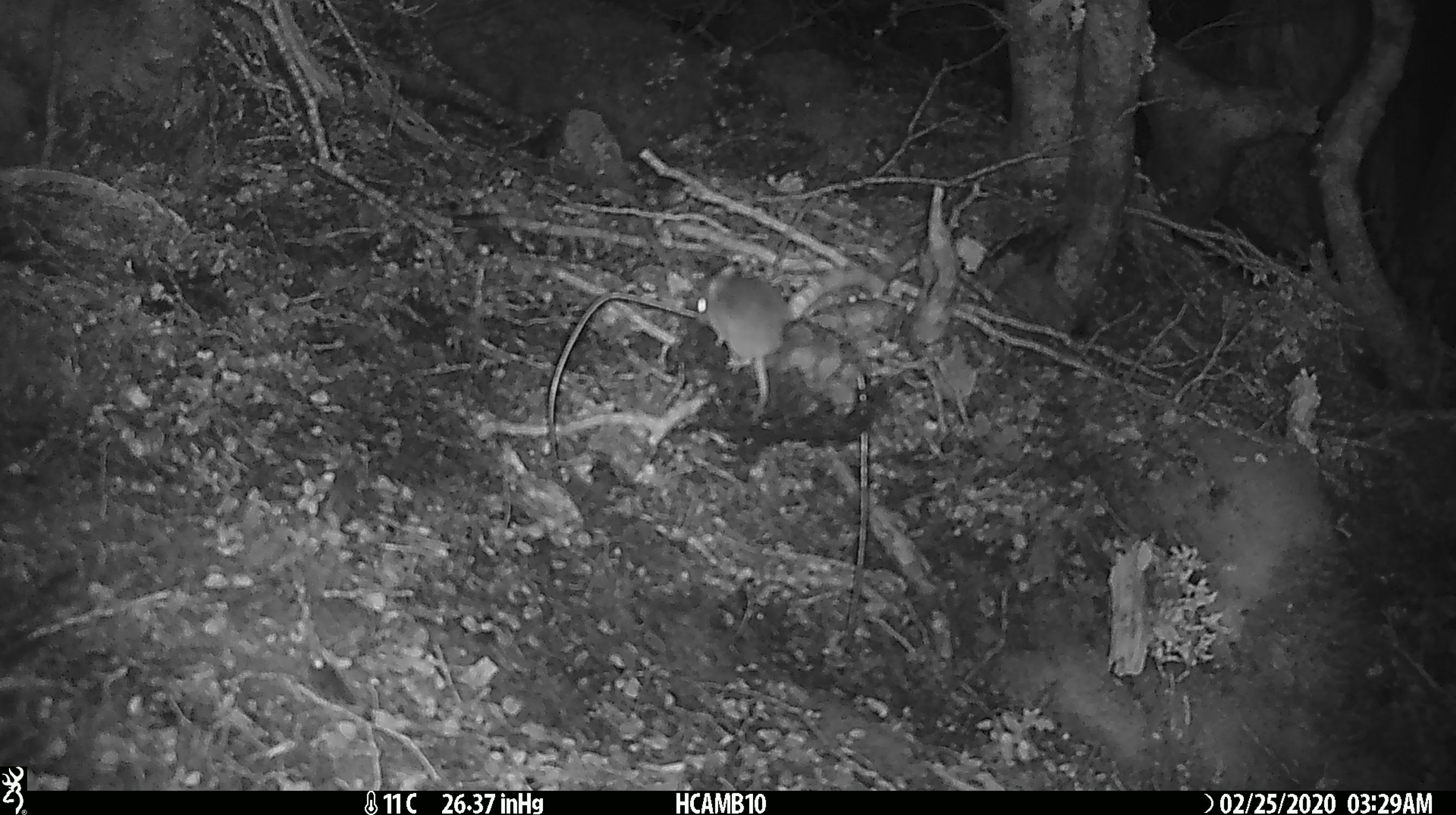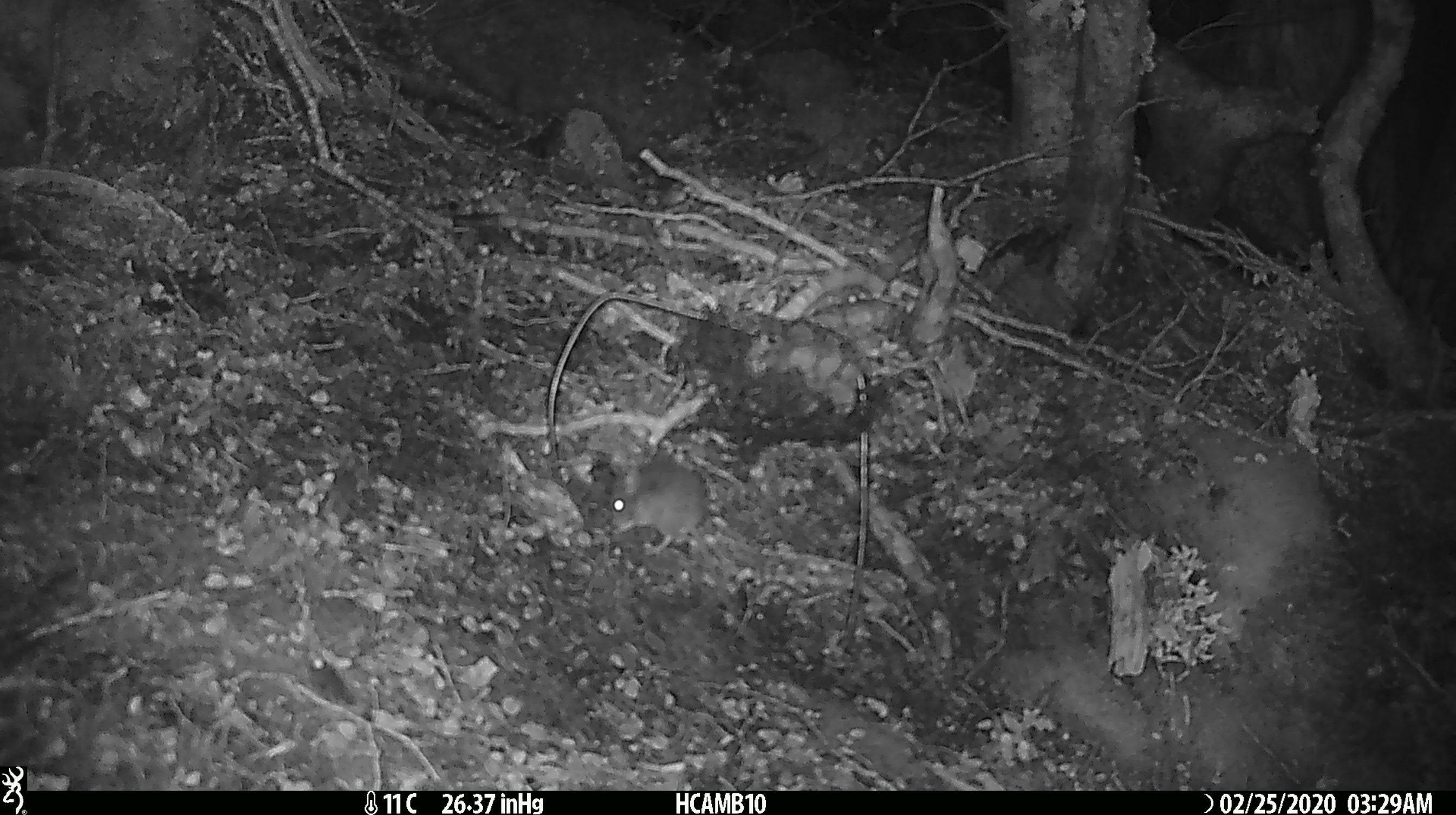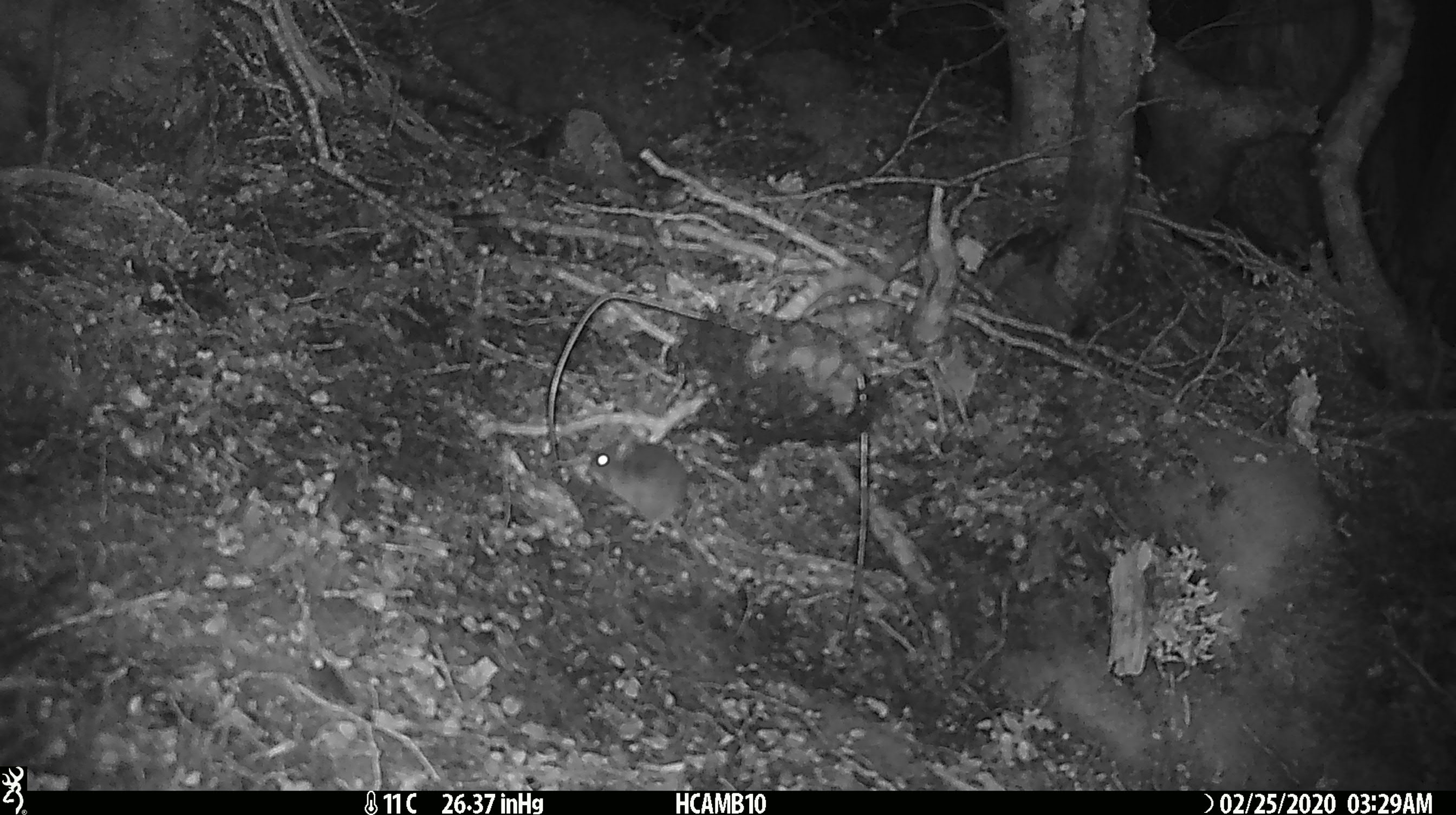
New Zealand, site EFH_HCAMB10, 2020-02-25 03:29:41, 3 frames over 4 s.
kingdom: Animalia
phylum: Chordata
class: Mammalia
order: Rodentia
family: Muridae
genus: Mus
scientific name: Mus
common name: mouse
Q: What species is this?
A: Mouse (Mus).